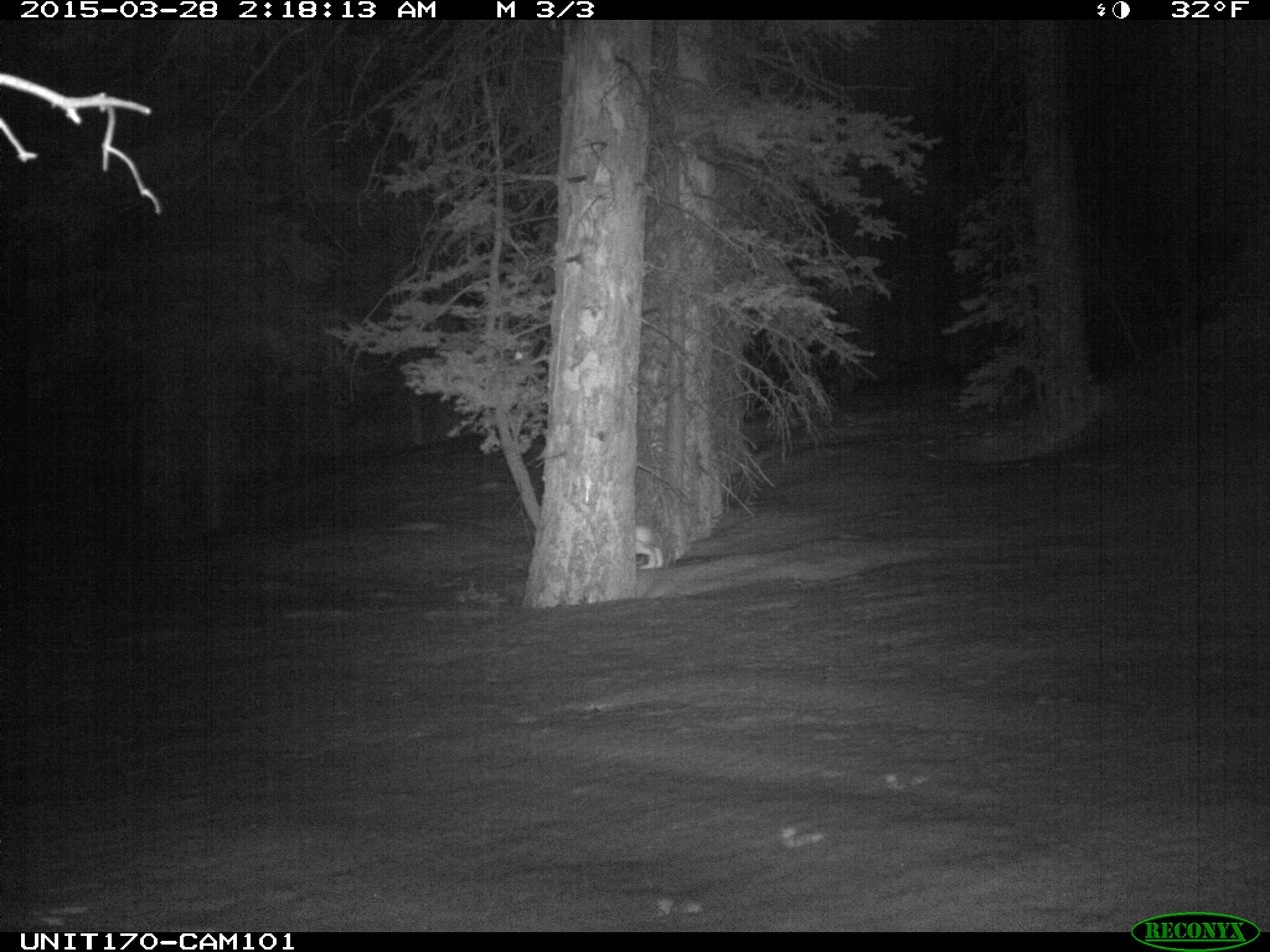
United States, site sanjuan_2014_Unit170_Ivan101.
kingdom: Animalia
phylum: Chordata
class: Mammalia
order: Lagomorpha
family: Leporidae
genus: Lepus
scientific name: Lepus americanus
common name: snowshoe hare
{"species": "Lepus americanus (snowshoe hare)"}